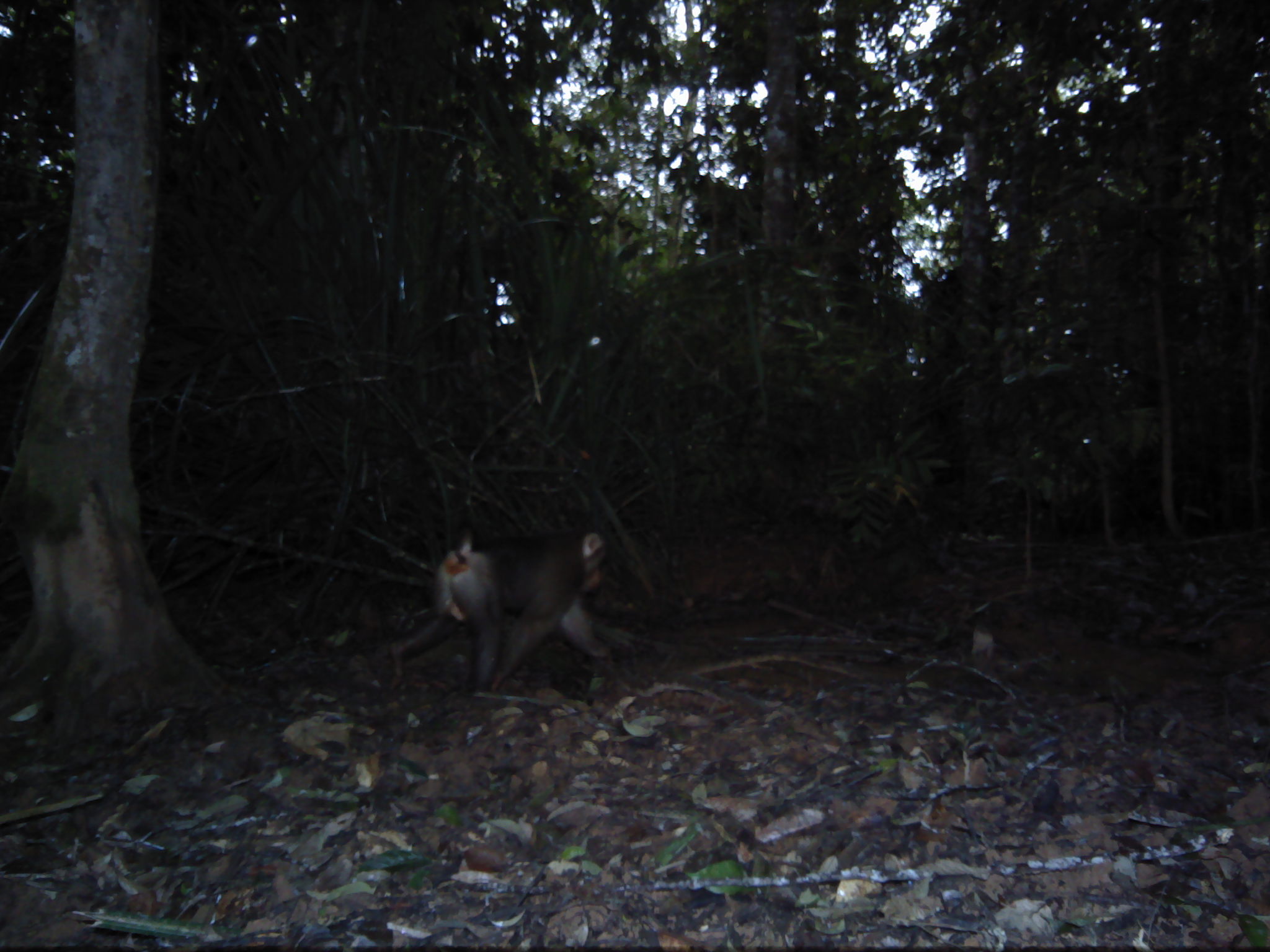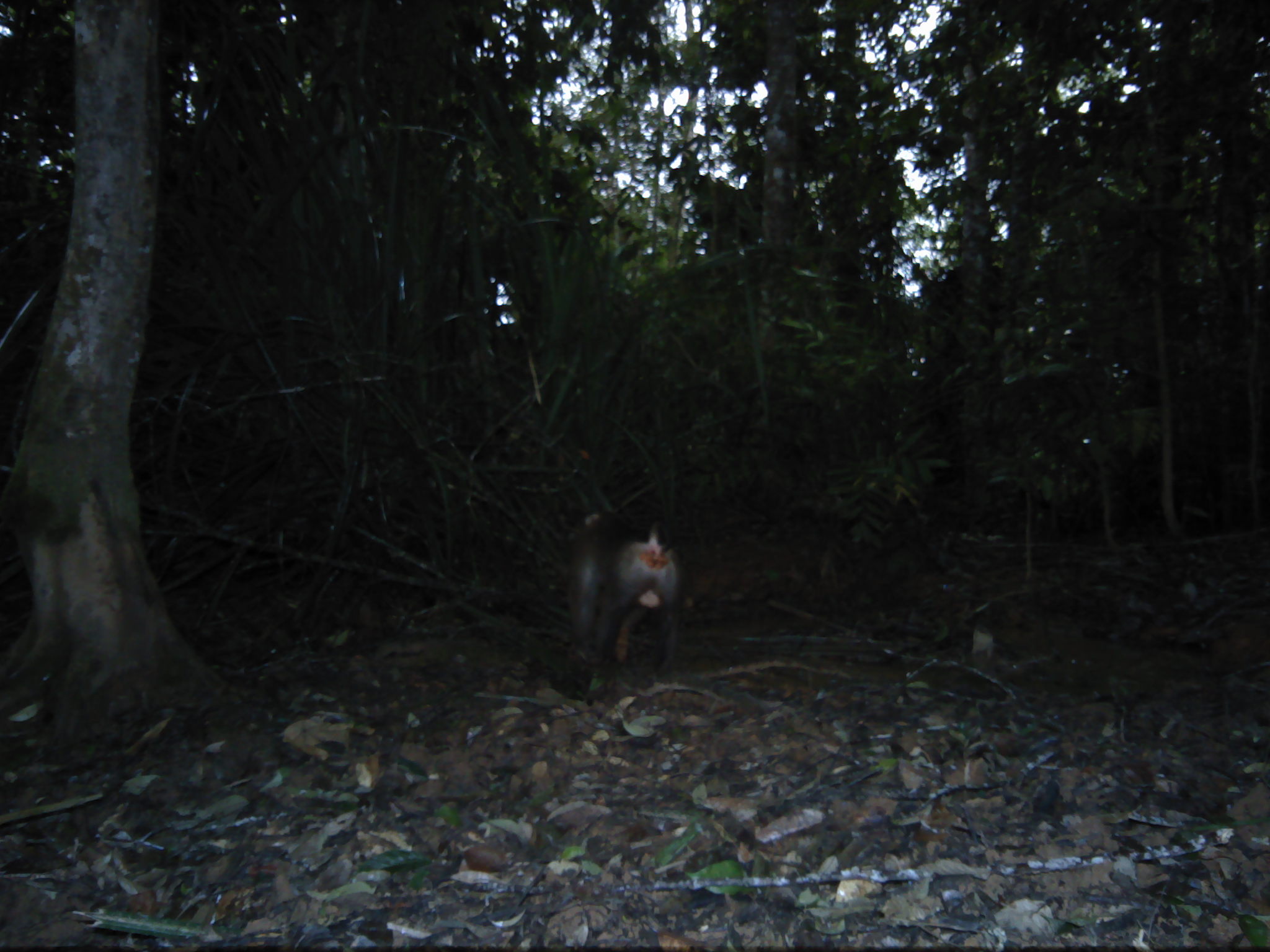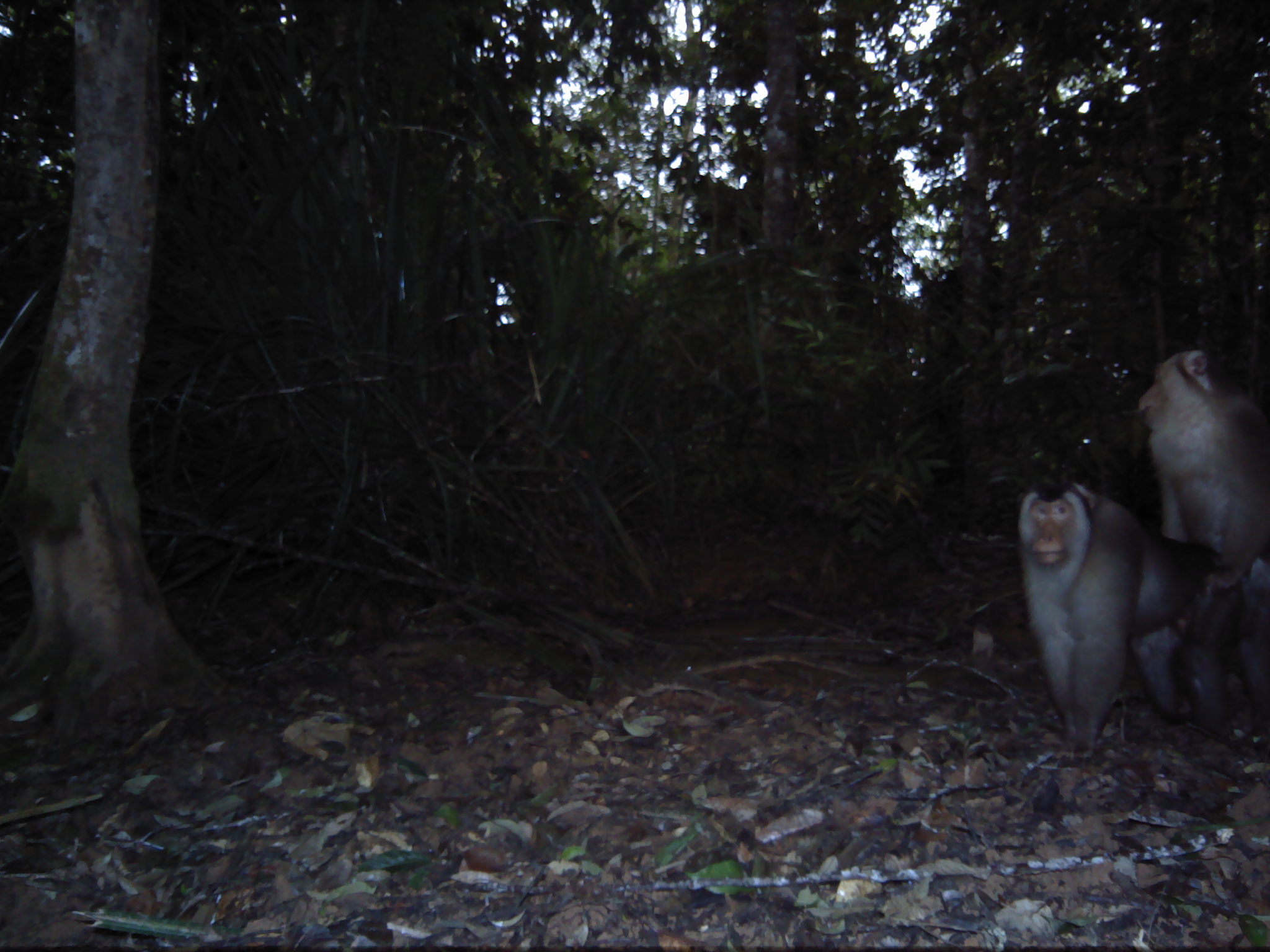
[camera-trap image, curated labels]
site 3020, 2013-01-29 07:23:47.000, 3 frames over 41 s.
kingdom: Animalia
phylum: Chordata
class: Mammalia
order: Primates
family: Cercopithecidae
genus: Macaca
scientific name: Macaca nemestrina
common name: southern pig-tailed macaque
Macaca nemestrina (southern pig-tailed macaque), count 1.